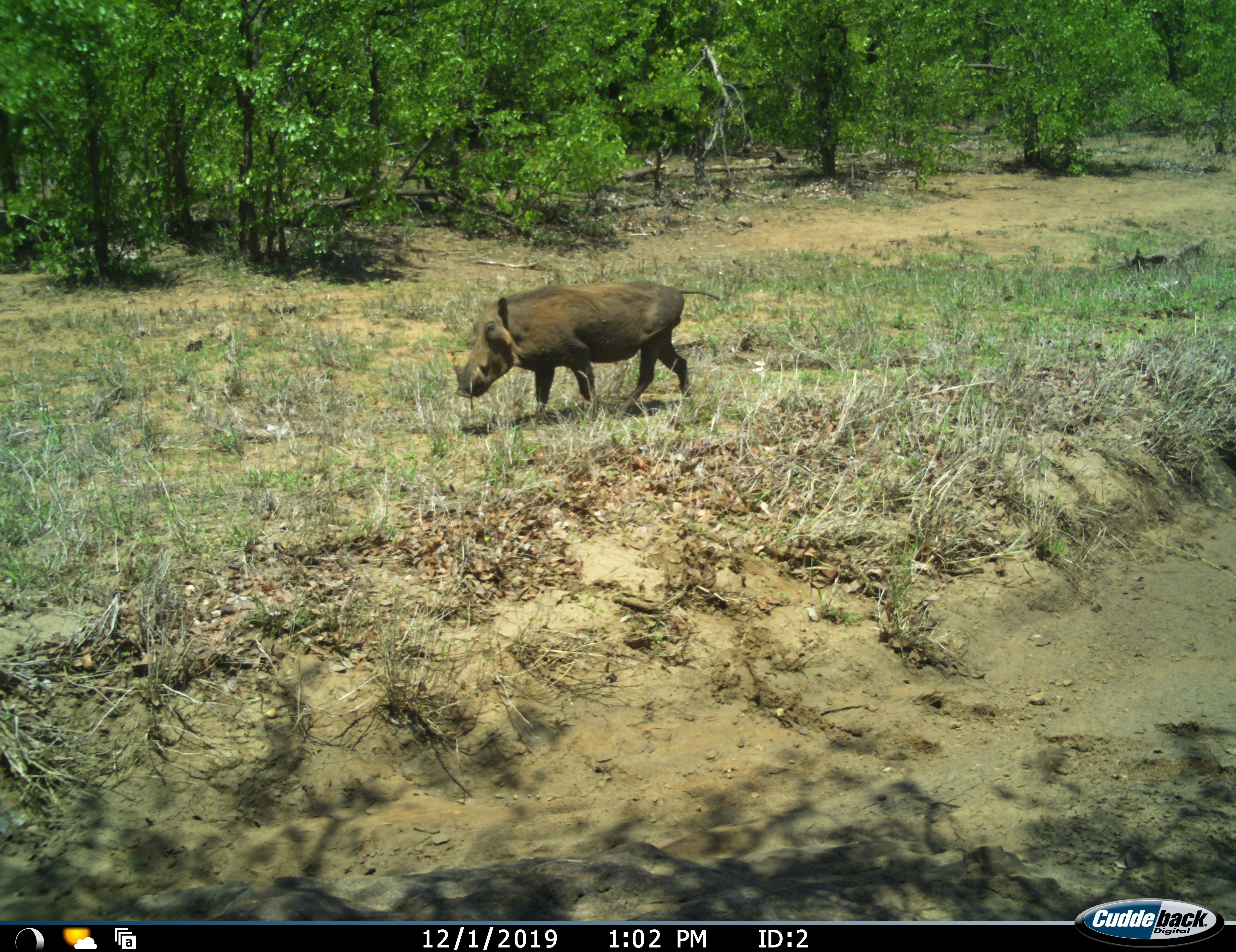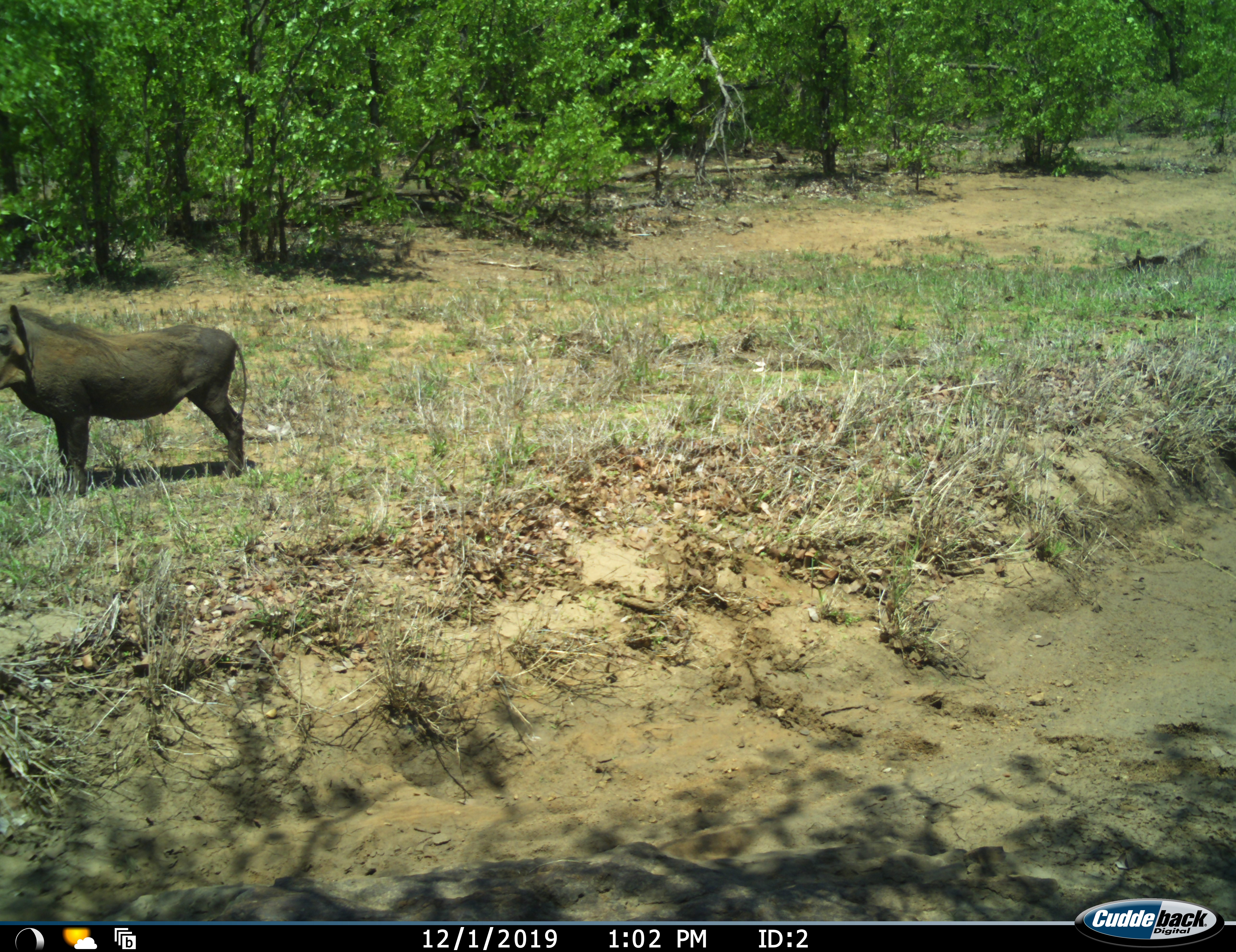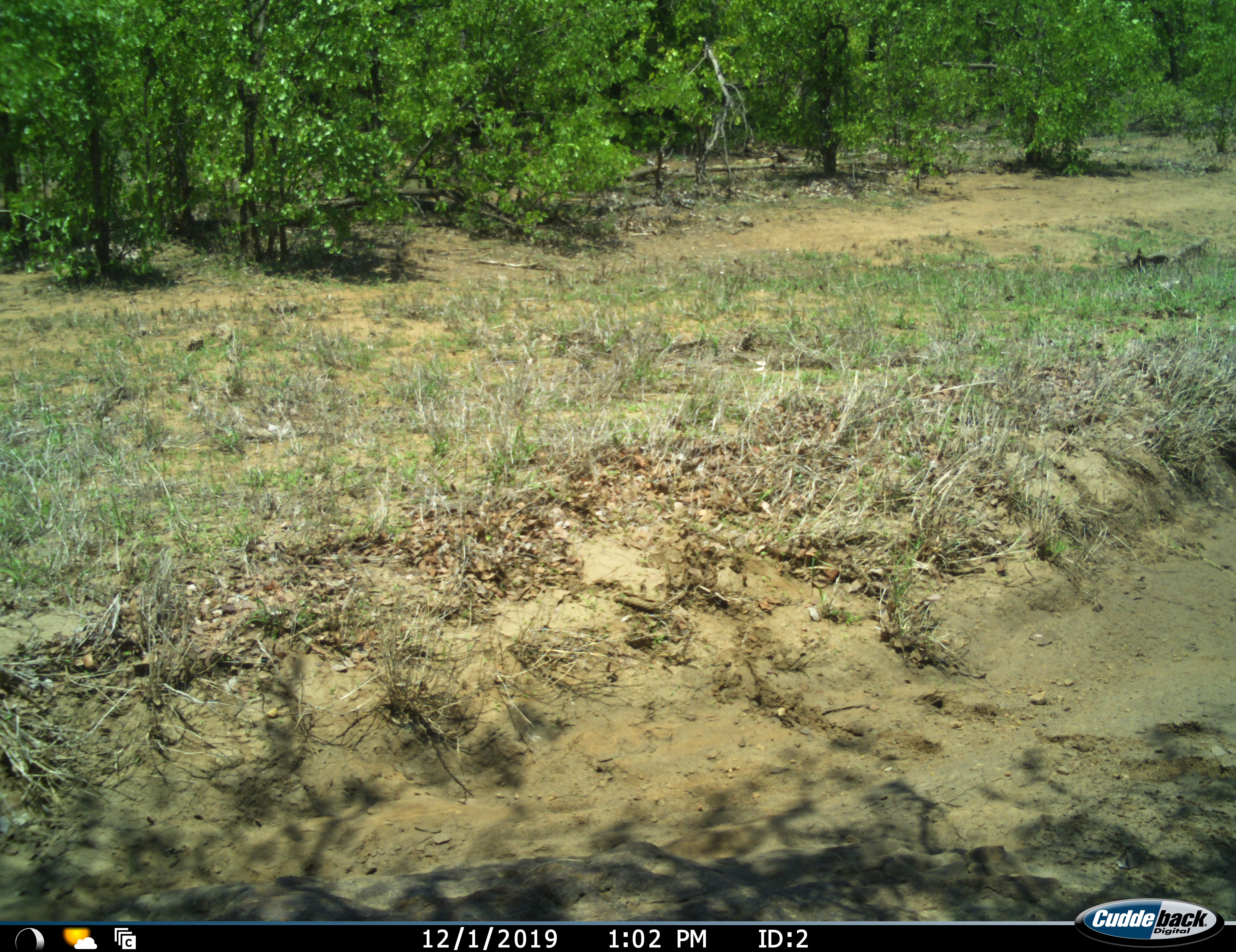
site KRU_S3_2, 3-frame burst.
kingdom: Animalia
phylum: Chordata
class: Mammalia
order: Artiodactyla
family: Suidae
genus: Phacochoerus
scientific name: Phacochoerus africanus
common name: warthog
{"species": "warthog (Phacochoerus africanus)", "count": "1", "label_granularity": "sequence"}